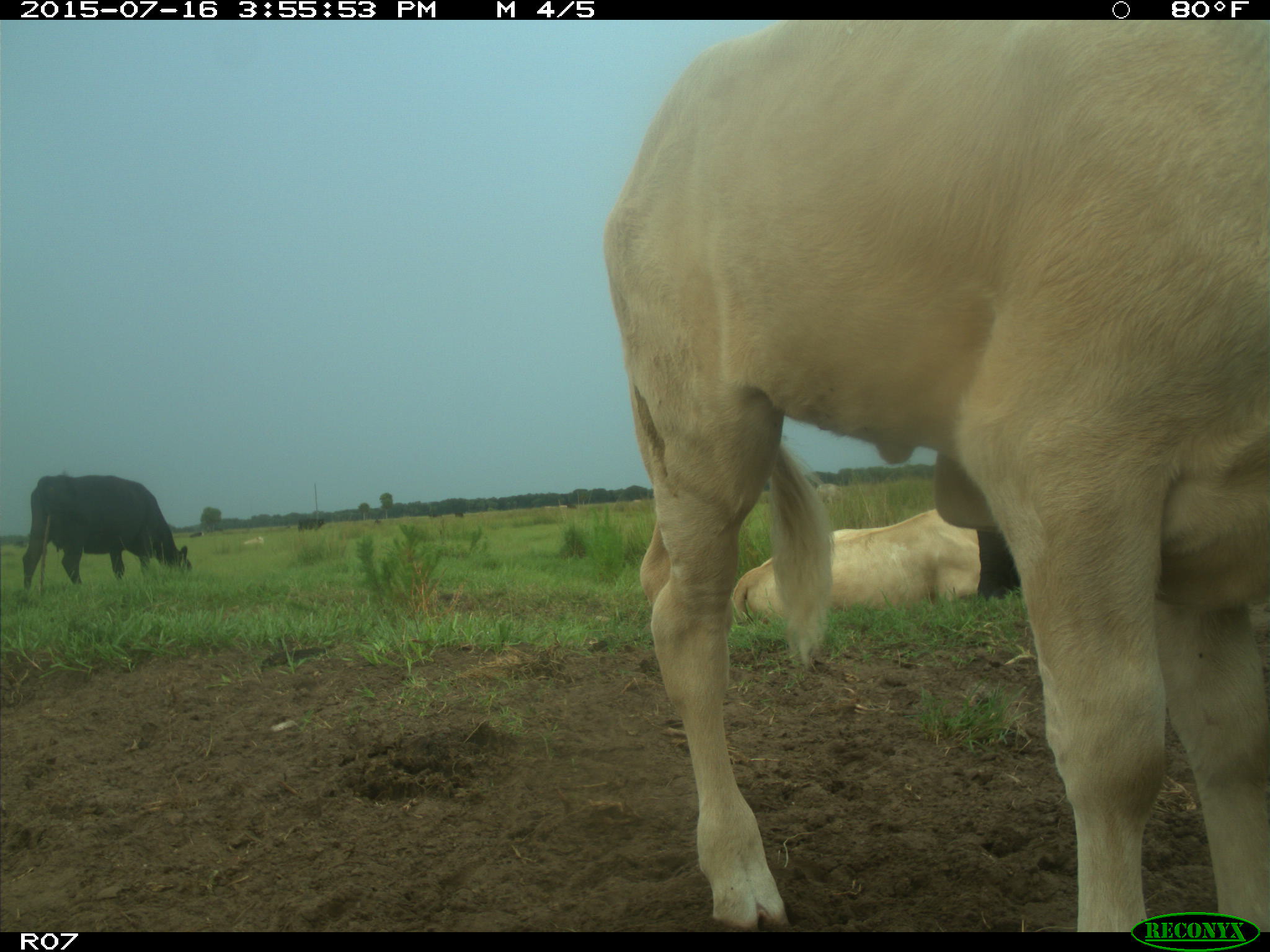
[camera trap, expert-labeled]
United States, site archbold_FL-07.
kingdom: Animalia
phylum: Chordata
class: Mammalia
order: Artiodactyla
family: Bovidae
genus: Bos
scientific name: Bos taurus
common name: domestic cow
Bos taurus (domestic cow).